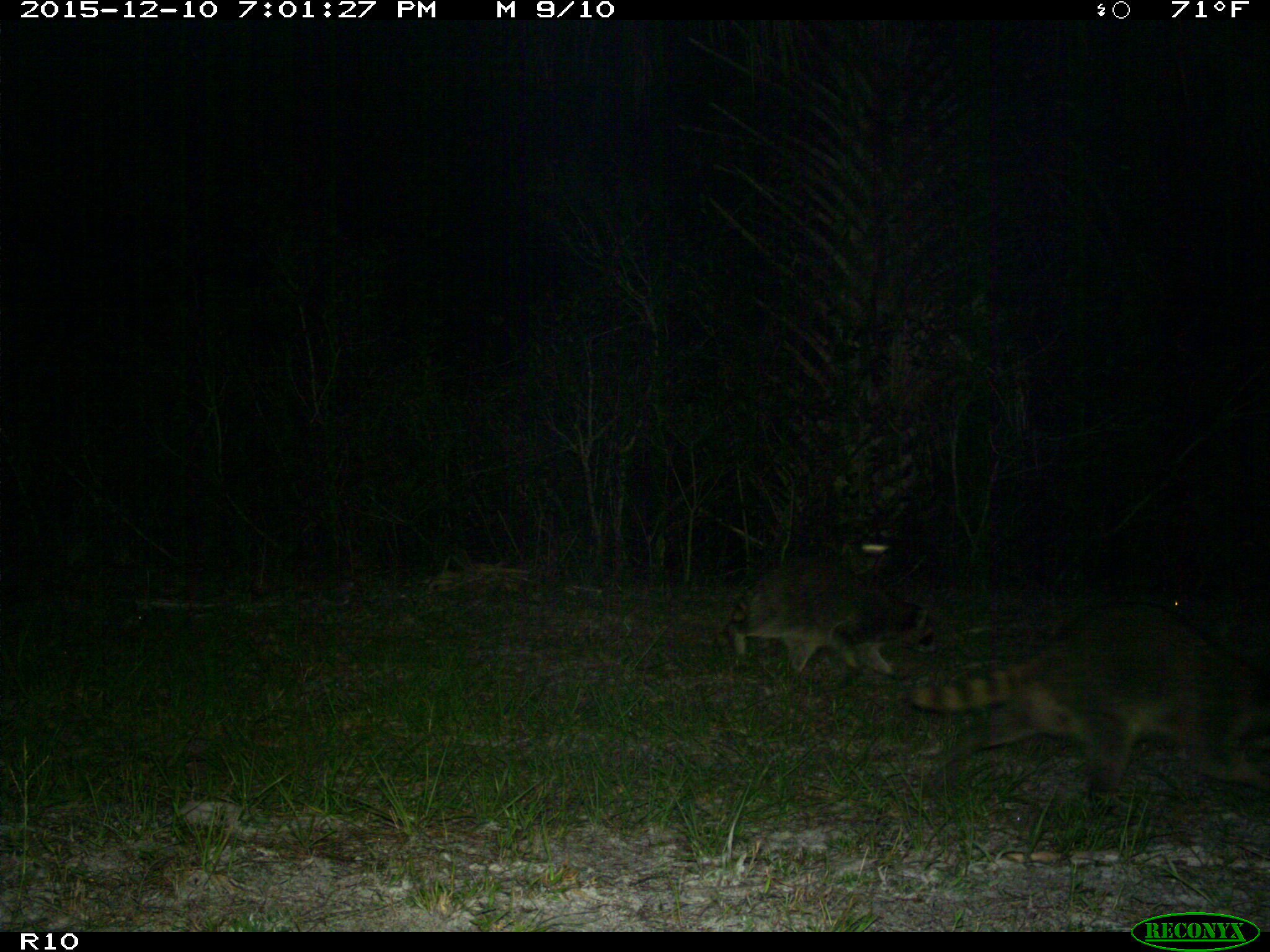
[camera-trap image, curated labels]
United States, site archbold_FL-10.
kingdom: Animalia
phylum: Chordata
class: Mammalia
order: Carnivora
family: Procyonidae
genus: Procyon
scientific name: Procyon lotor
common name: common raccoon